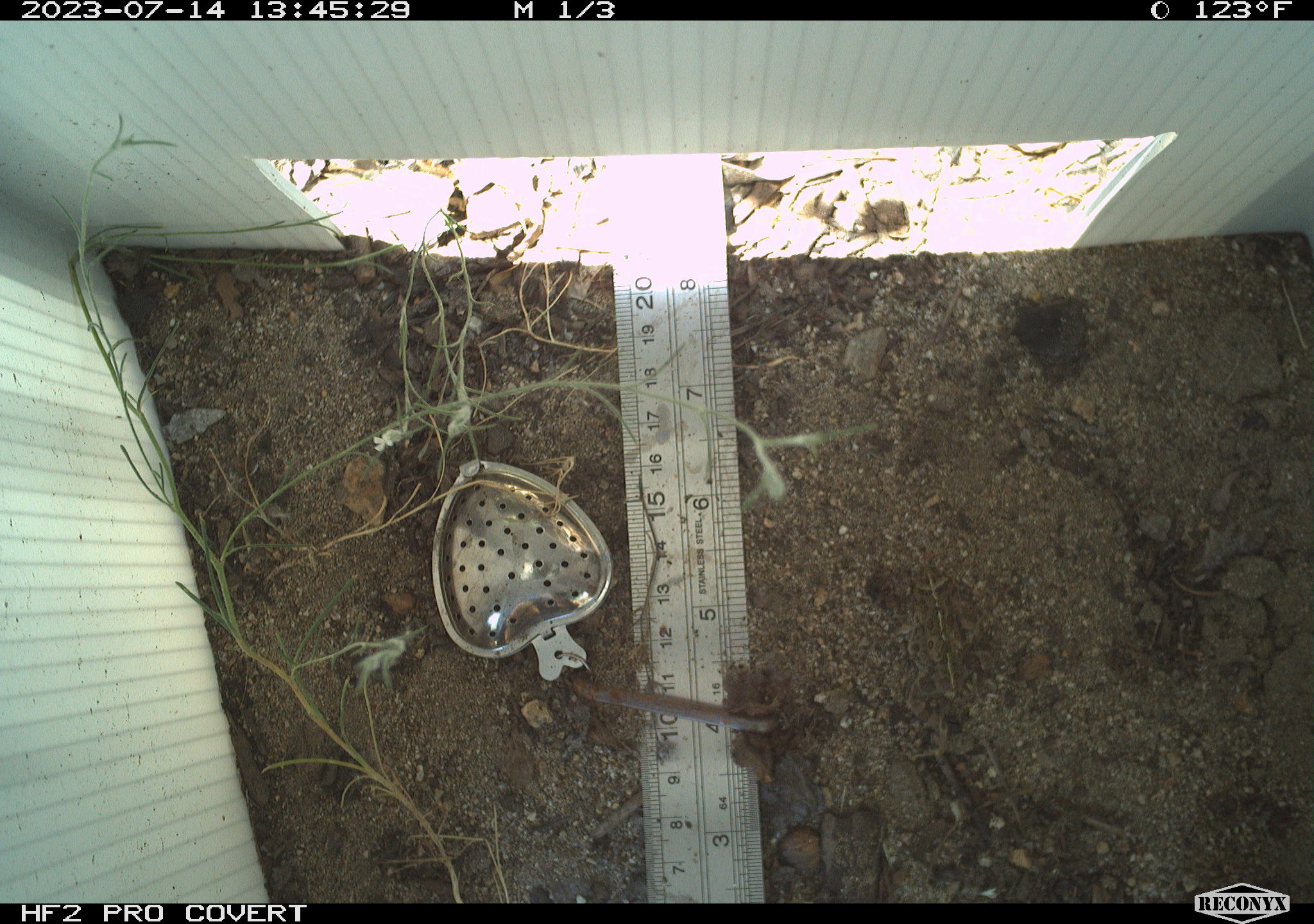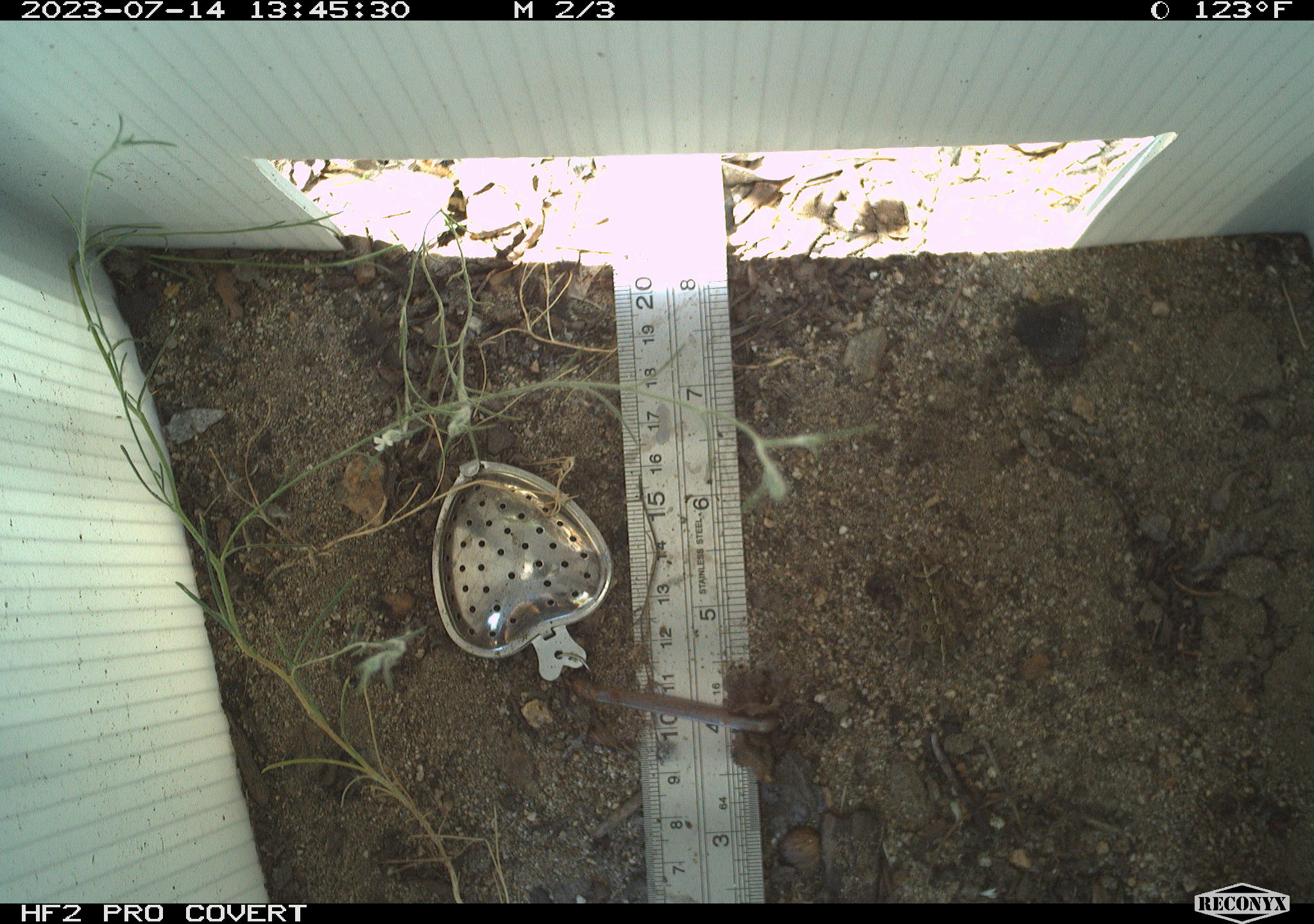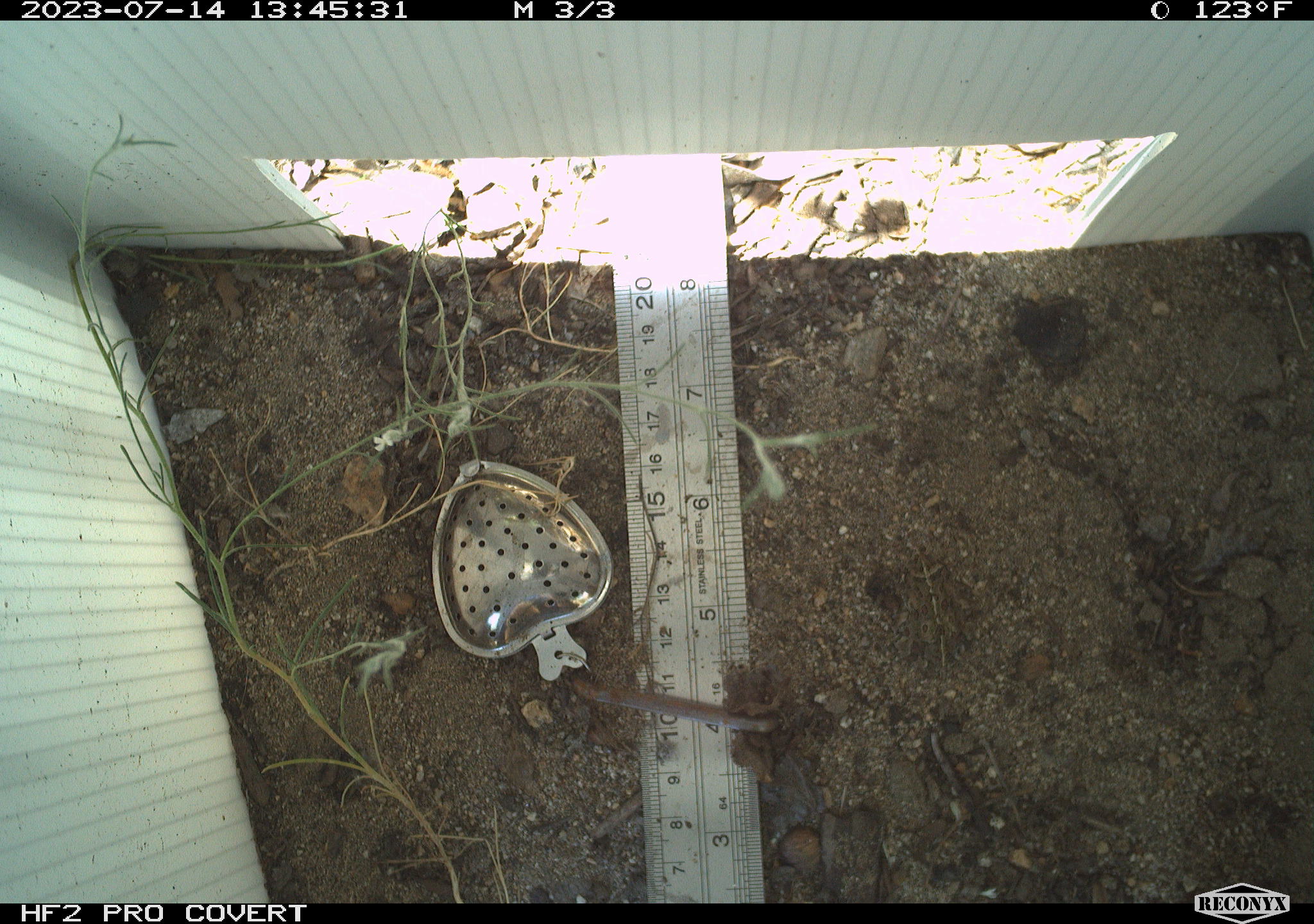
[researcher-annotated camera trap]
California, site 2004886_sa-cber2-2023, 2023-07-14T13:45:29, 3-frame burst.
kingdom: Animalia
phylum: Chordata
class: Amphibia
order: Anura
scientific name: Anura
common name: frogs